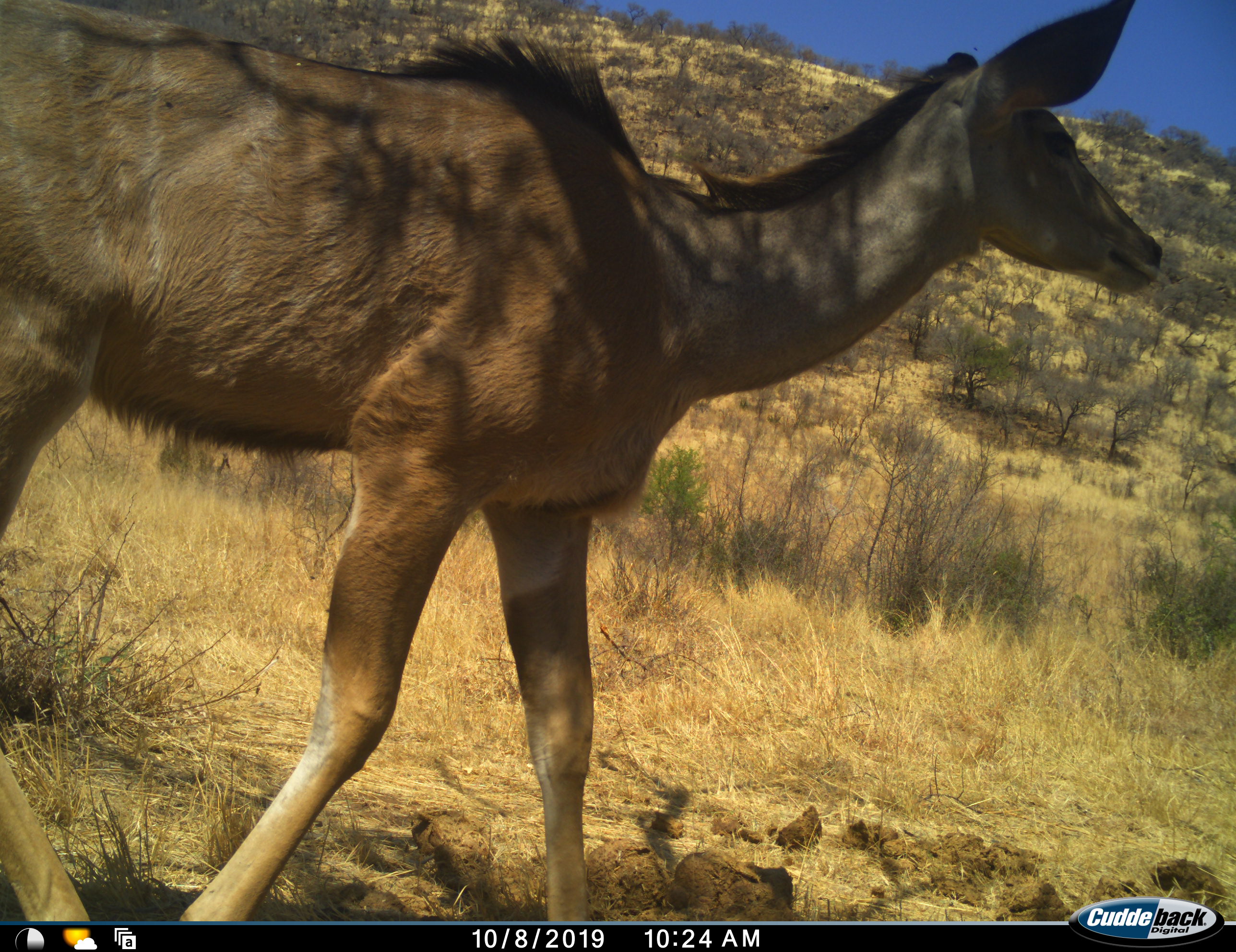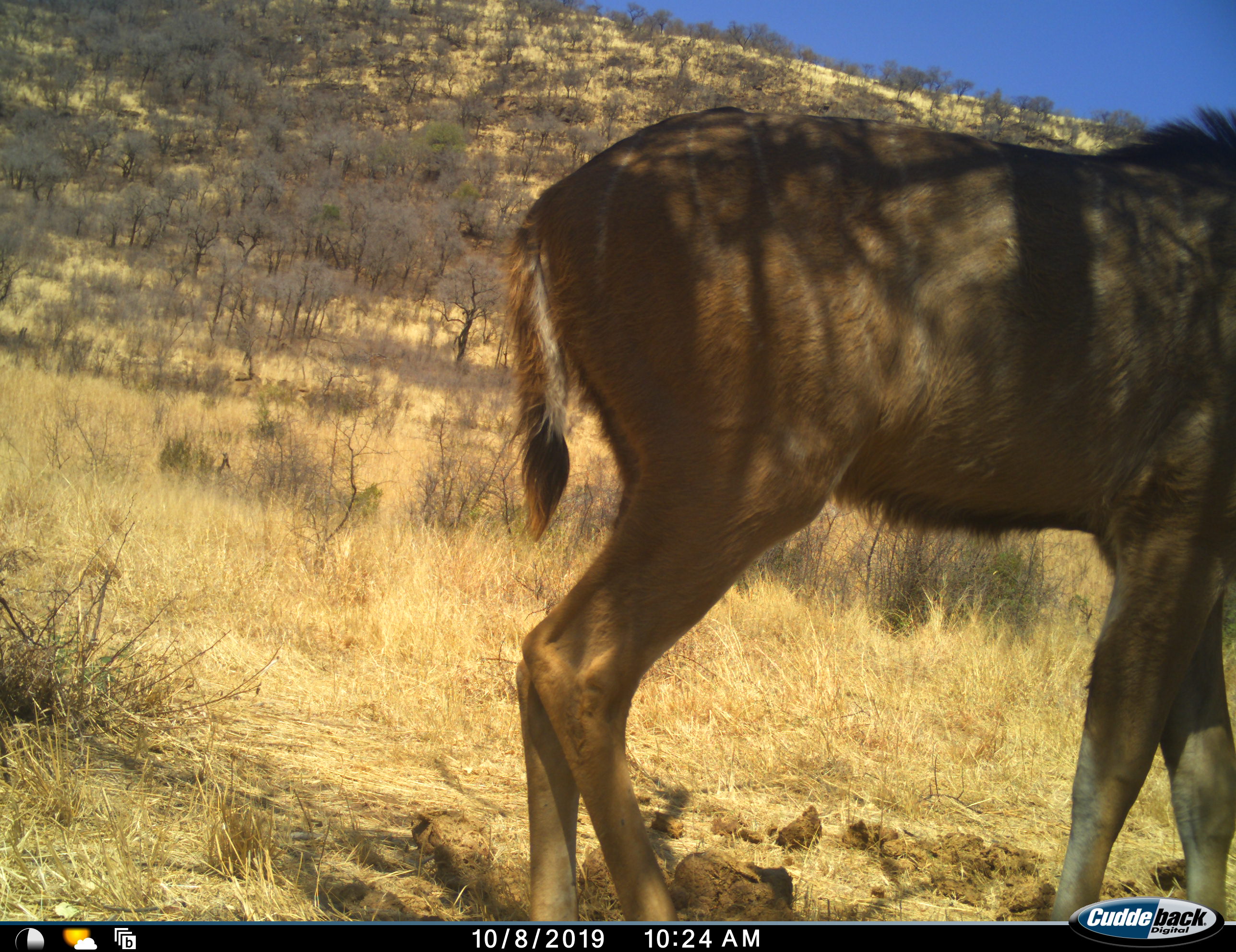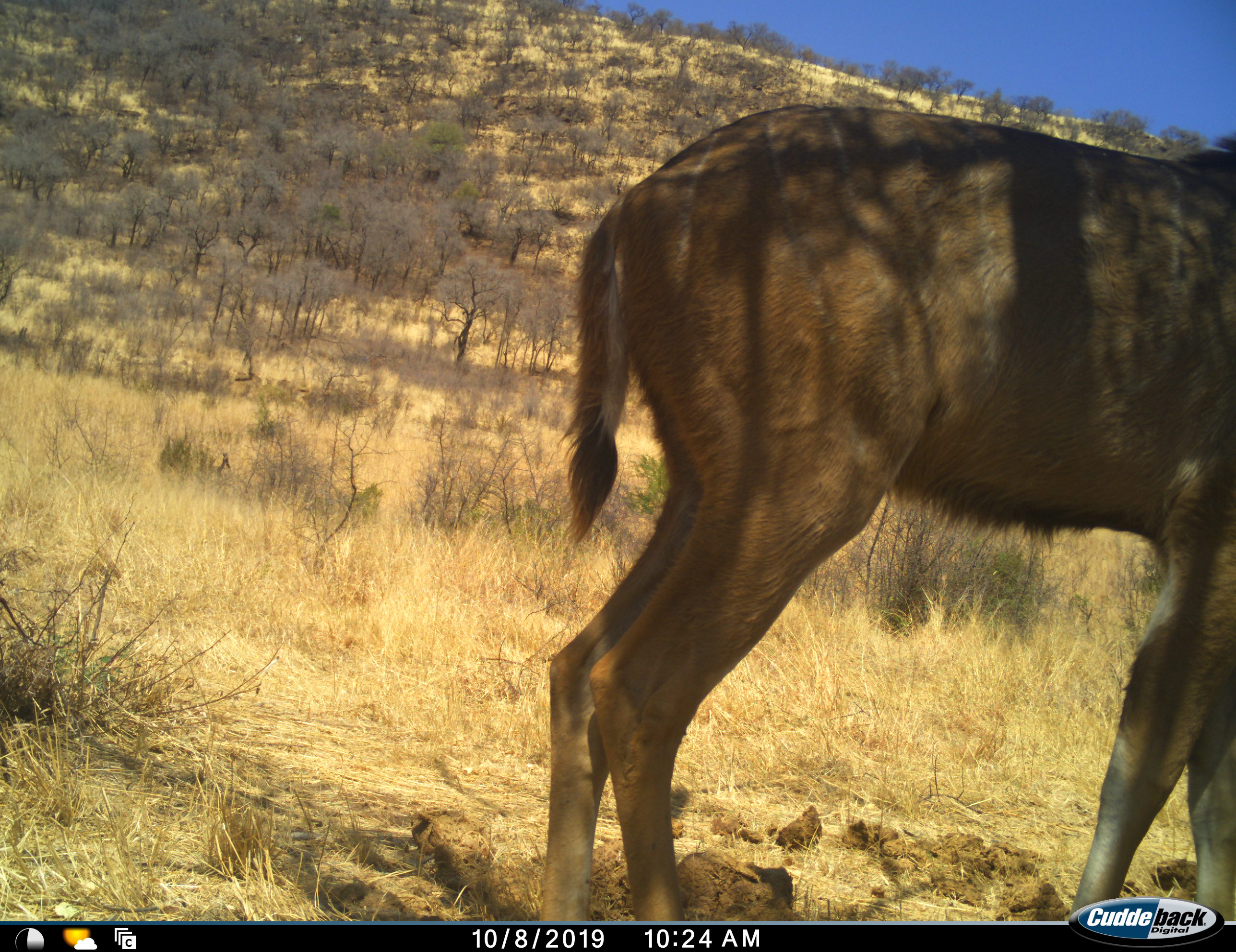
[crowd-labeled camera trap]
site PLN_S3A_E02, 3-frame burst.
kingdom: Animalia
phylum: Chordata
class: Mammalia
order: Artiodactyla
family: Bovidae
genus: Tragelaphus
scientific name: Tragelaphus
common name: kudu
Kudu (Tragelaphus), count 1. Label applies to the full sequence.